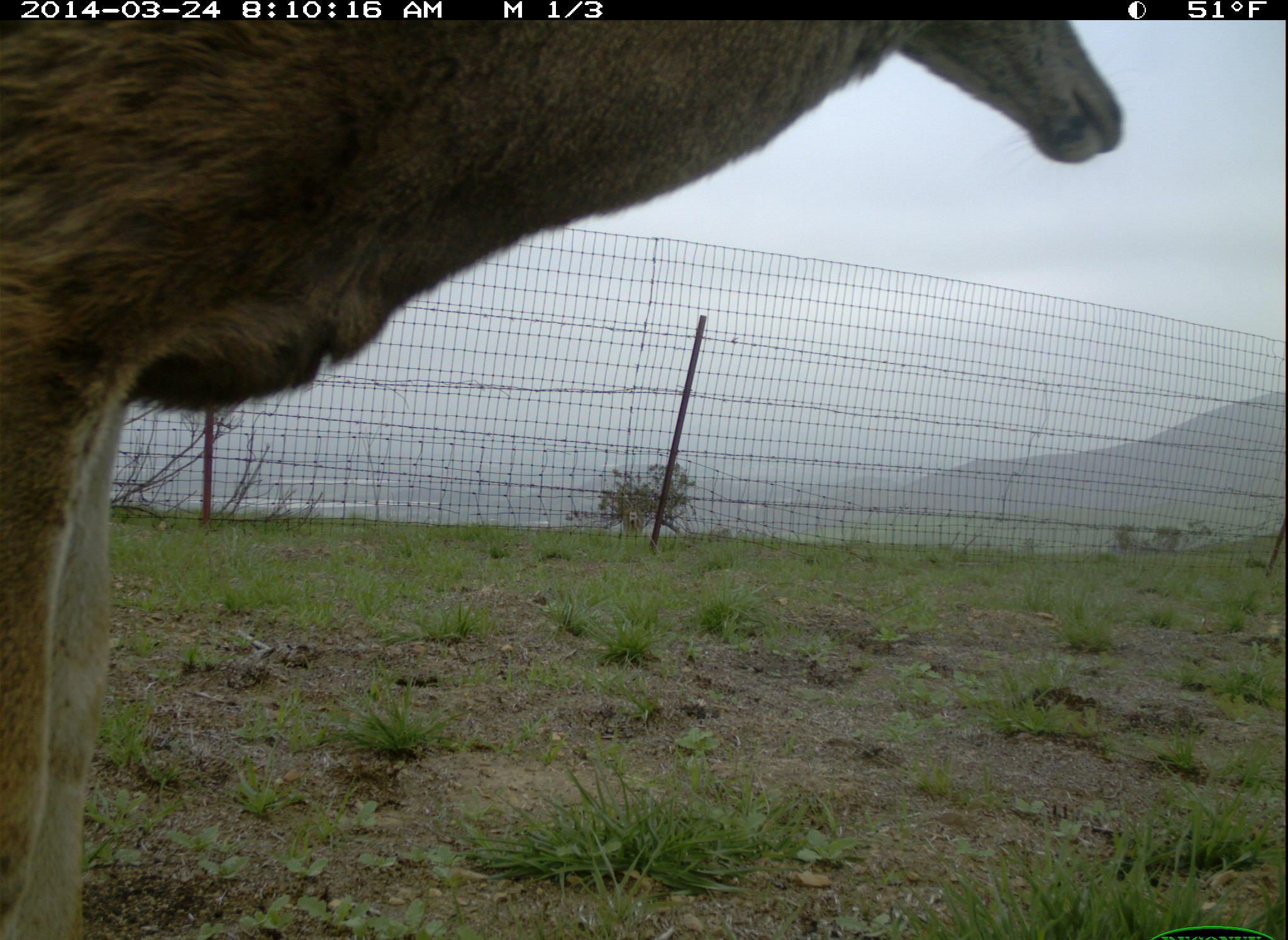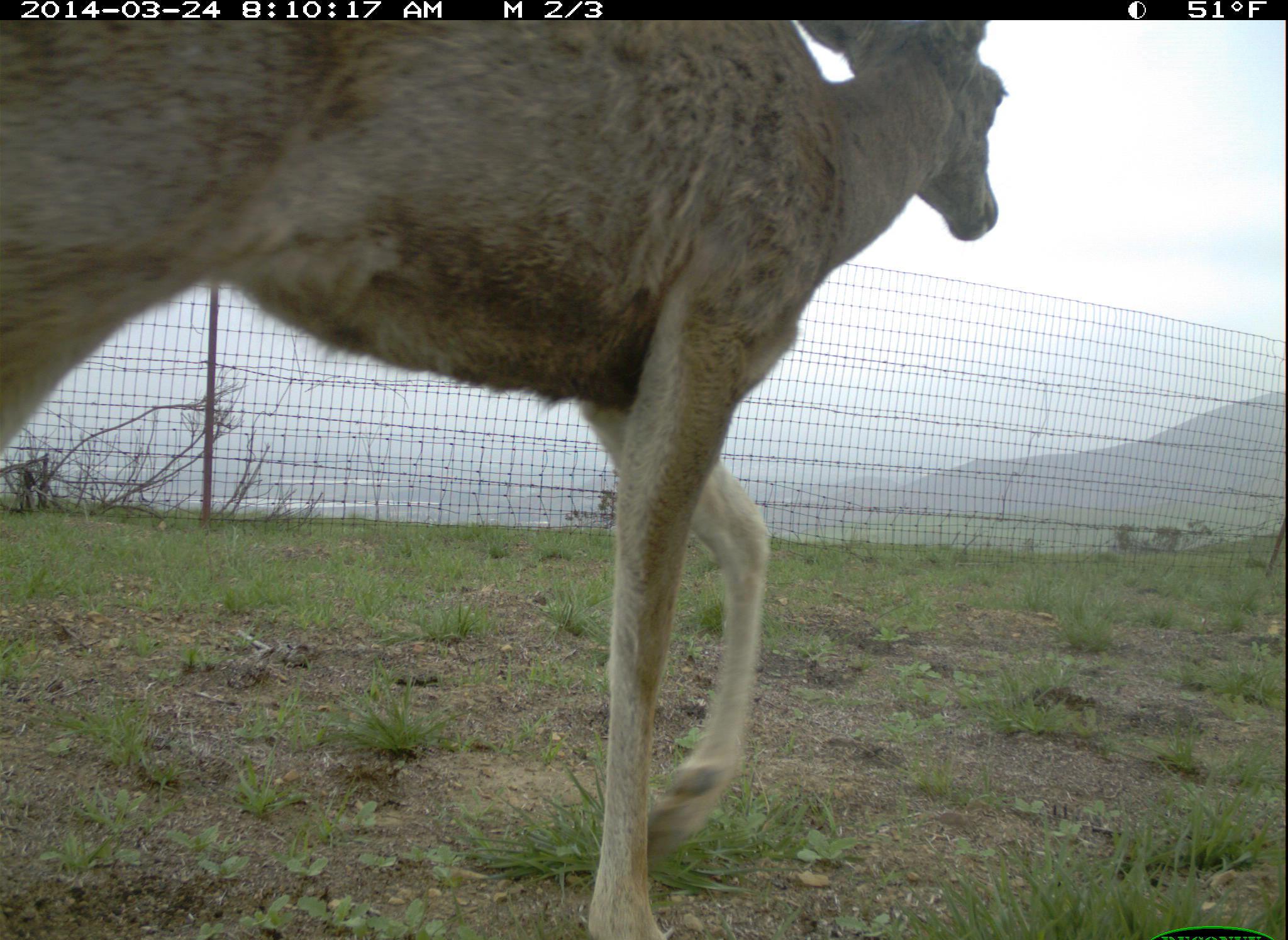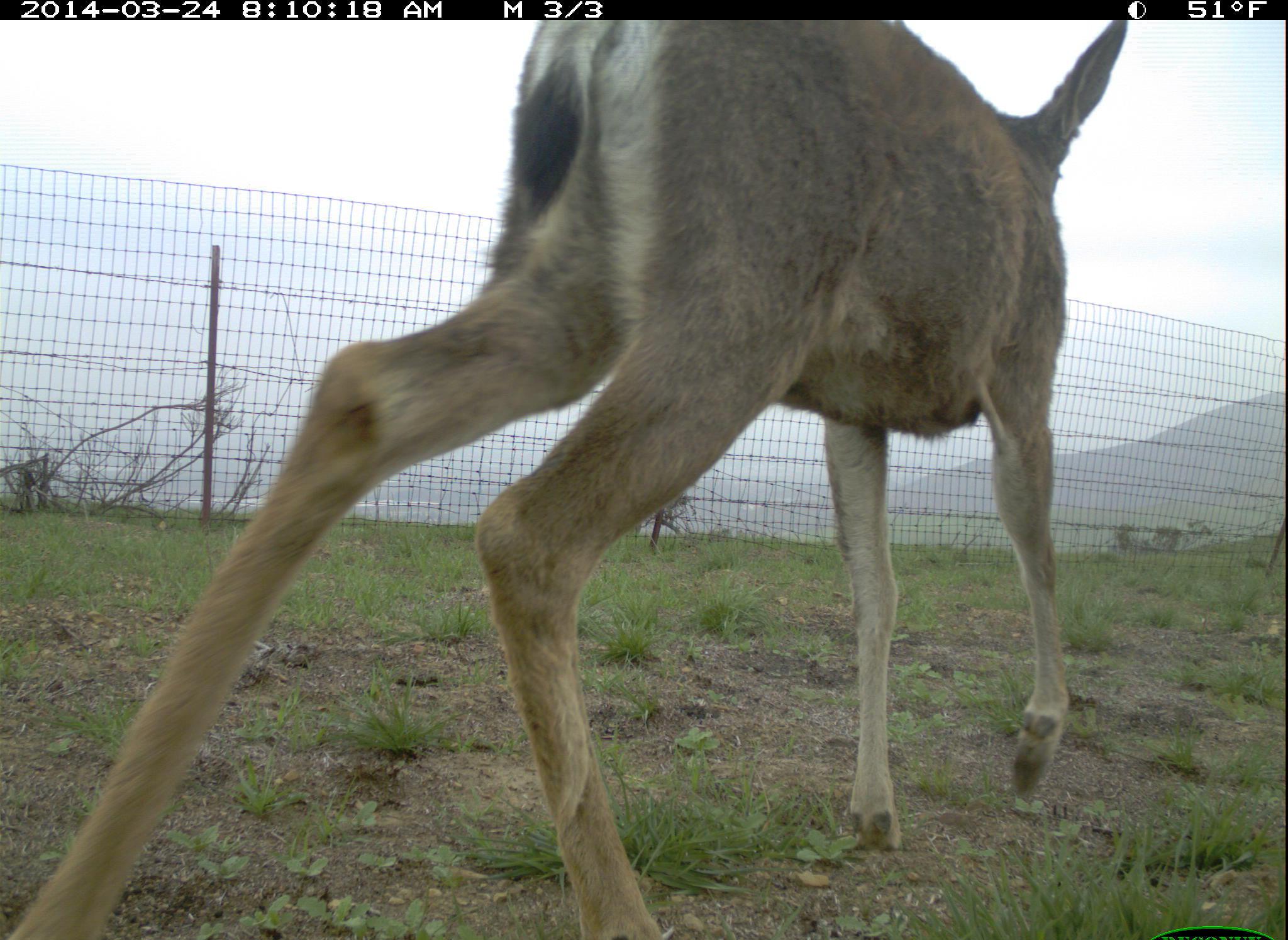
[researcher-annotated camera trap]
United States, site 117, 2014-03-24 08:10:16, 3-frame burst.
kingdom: Animalia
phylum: Chordata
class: Mammalia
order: Artiodactyla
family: Cervidae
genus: Odocoileus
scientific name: Odocoileus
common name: deer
Deer (Odocoileus).